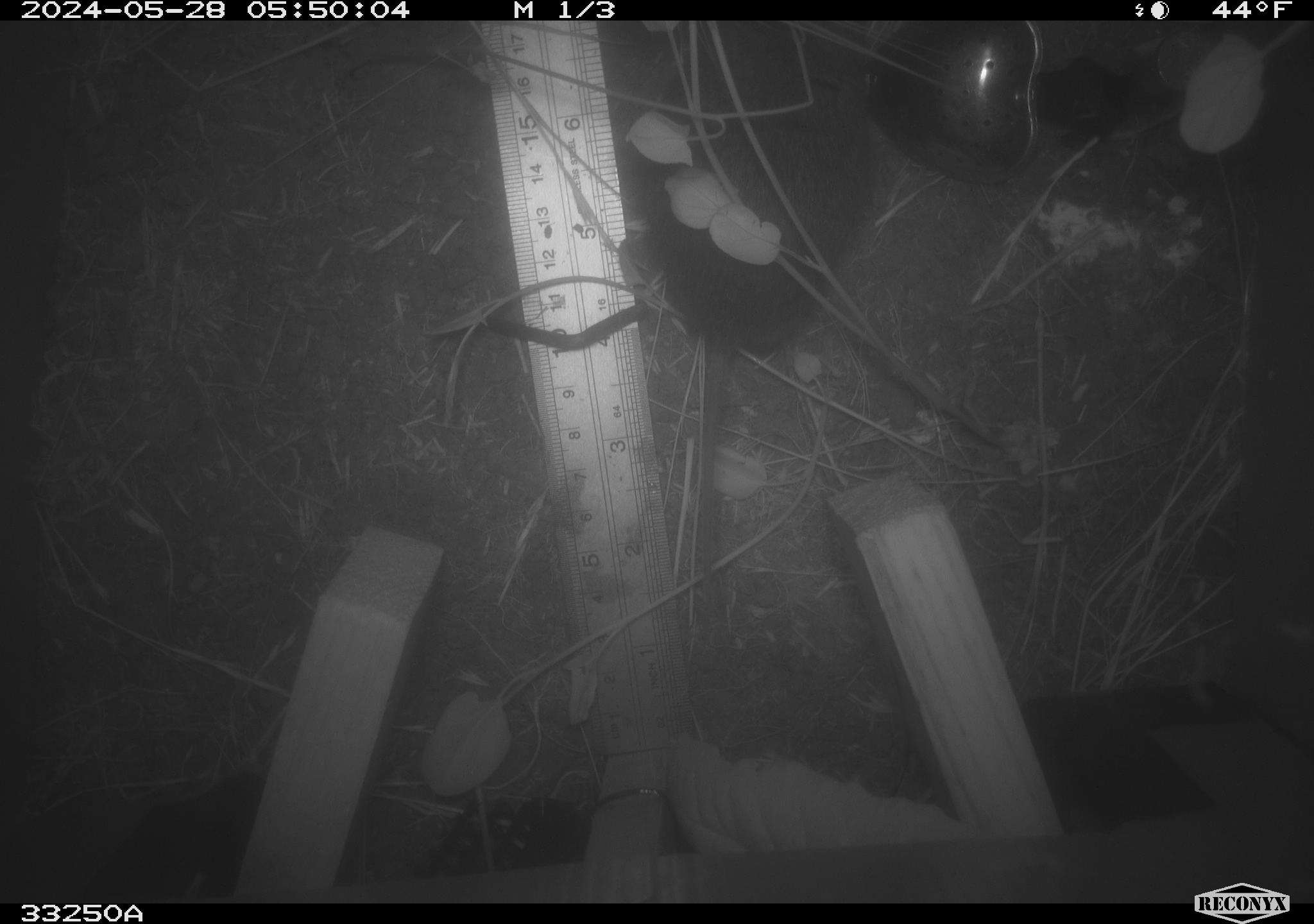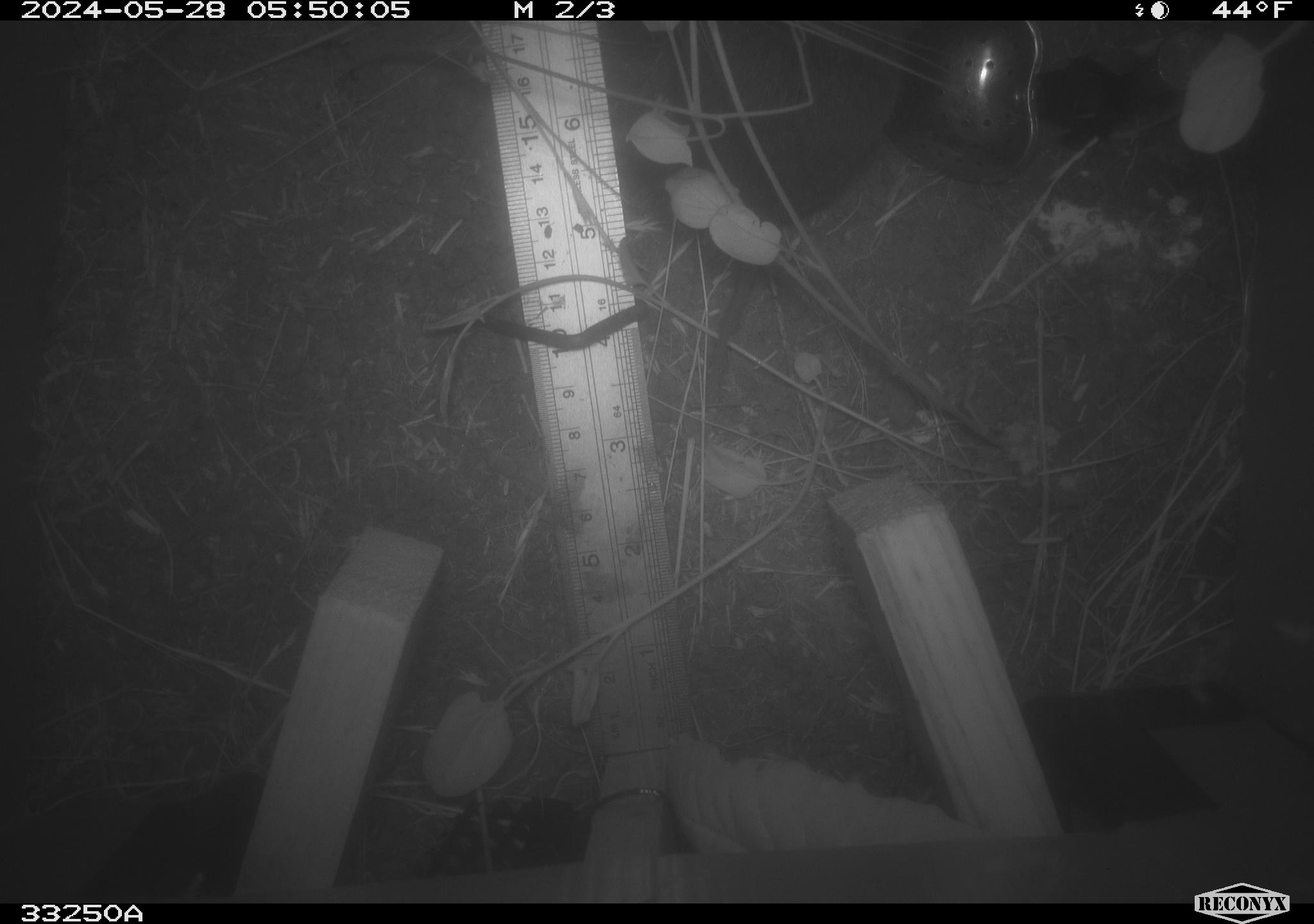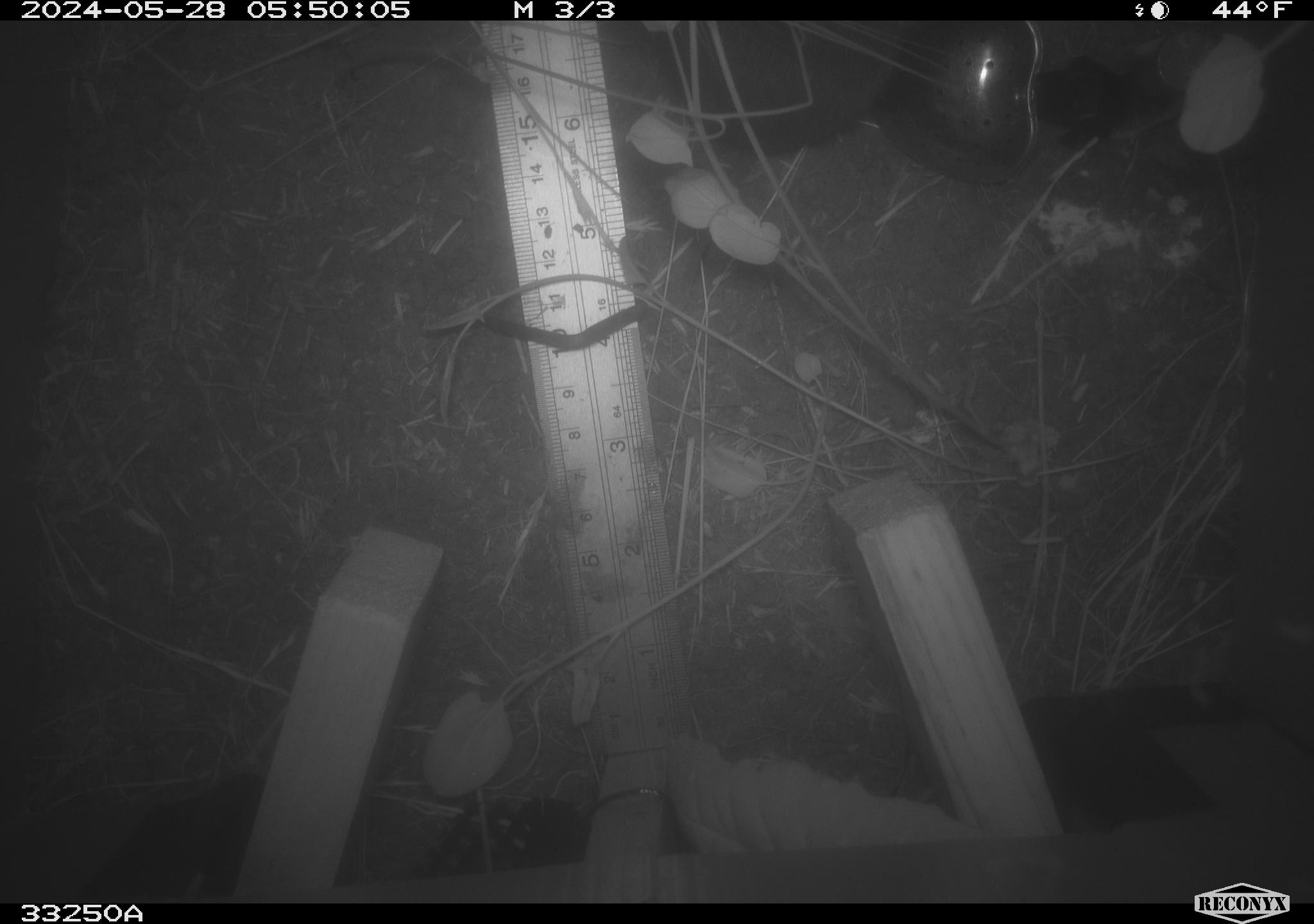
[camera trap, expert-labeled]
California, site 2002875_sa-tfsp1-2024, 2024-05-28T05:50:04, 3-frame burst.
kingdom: Animalia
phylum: Chordata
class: Mammalia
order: Rodentia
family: Cricetidae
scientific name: Arvicolinae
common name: voles, lemmings, and muskrats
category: arvicolinae subfamily